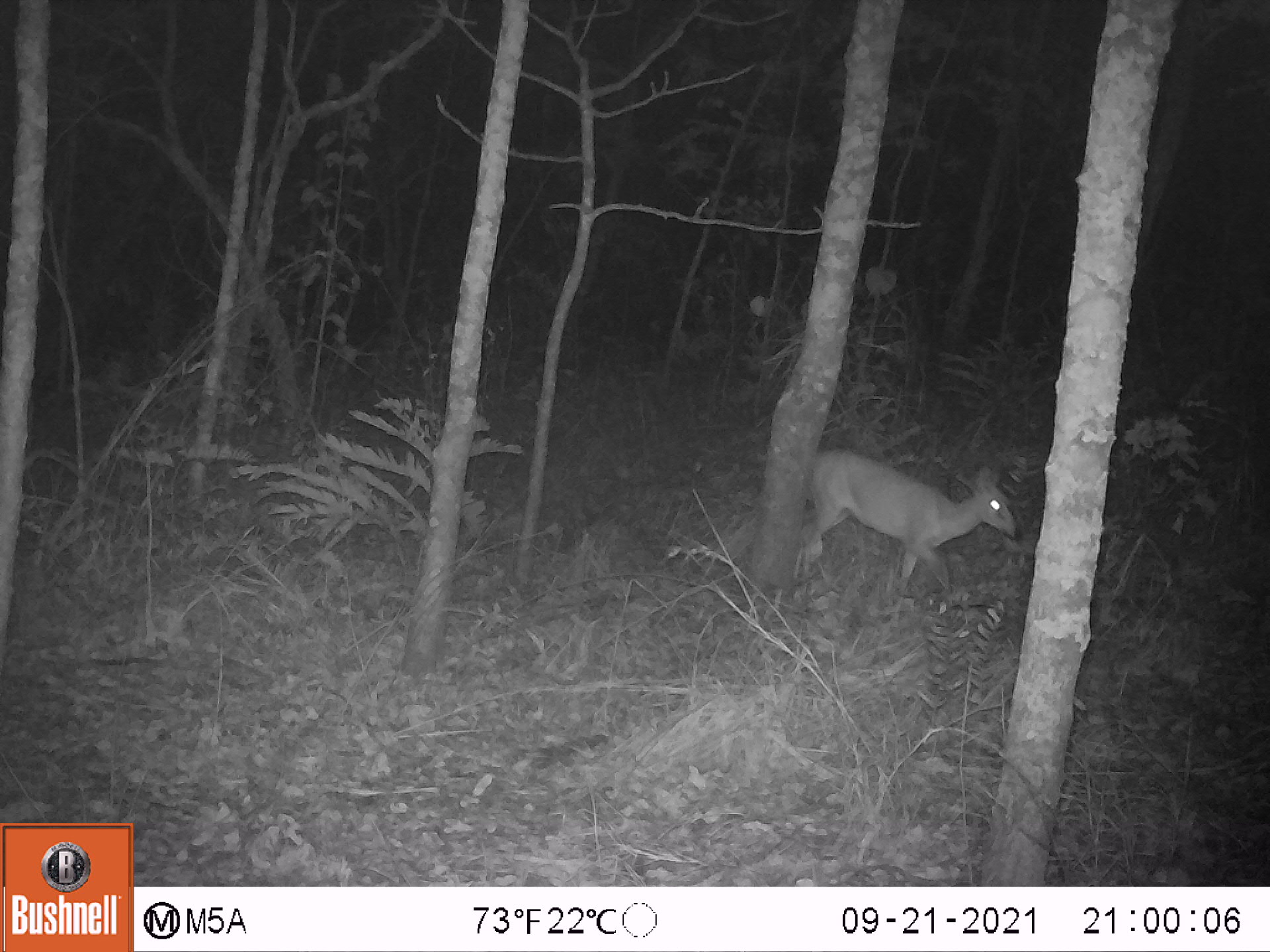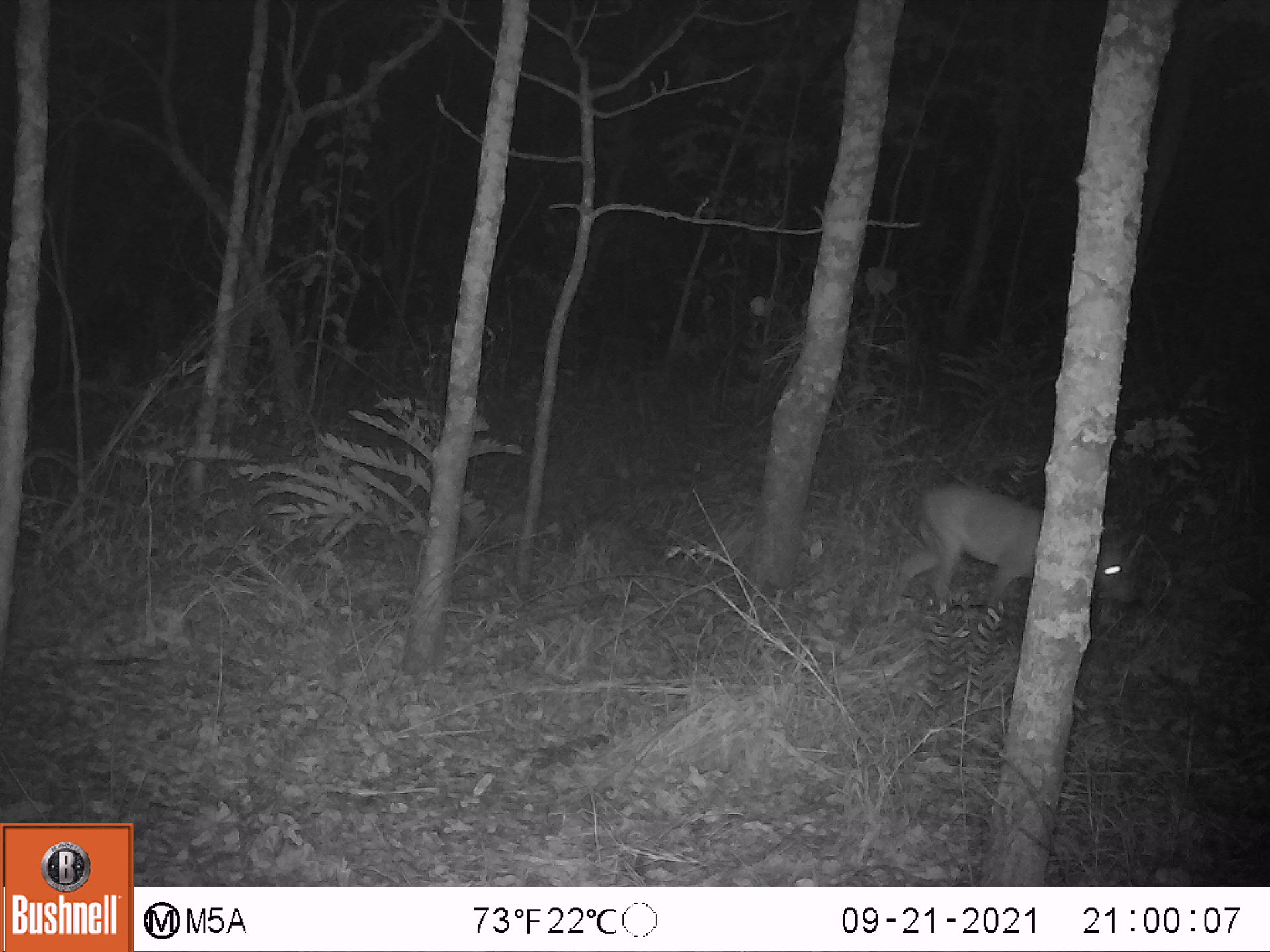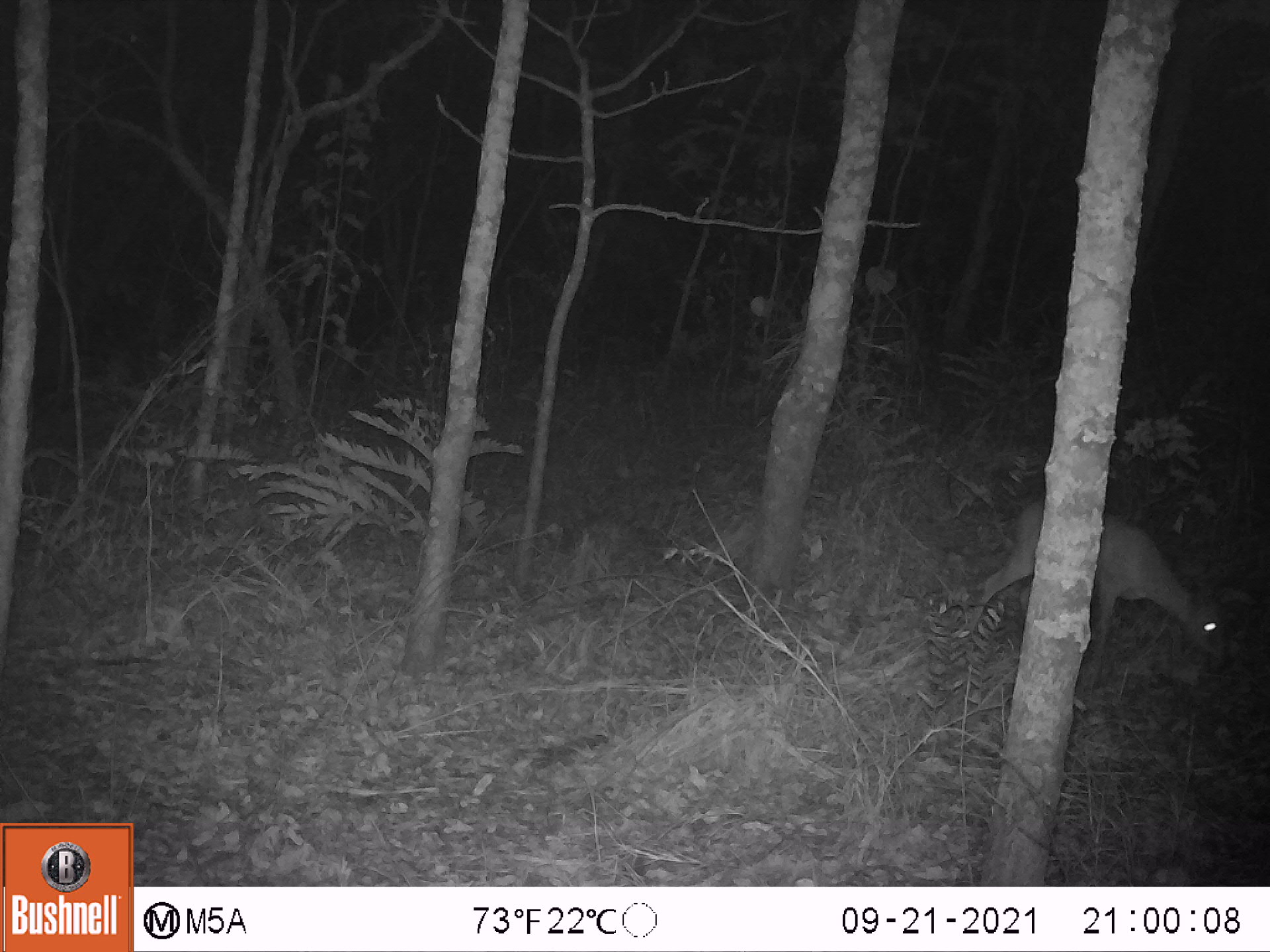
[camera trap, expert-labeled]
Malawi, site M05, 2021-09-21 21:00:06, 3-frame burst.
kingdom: Animalia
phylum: Chordata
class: Mammalia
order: Artiodactyla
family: Bovidae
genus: Sylvicapra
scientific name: Sylvicapra grimmia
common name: common duiker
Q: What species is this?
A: Common duiker (Sylvicapra grimmia).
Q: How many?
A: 1.